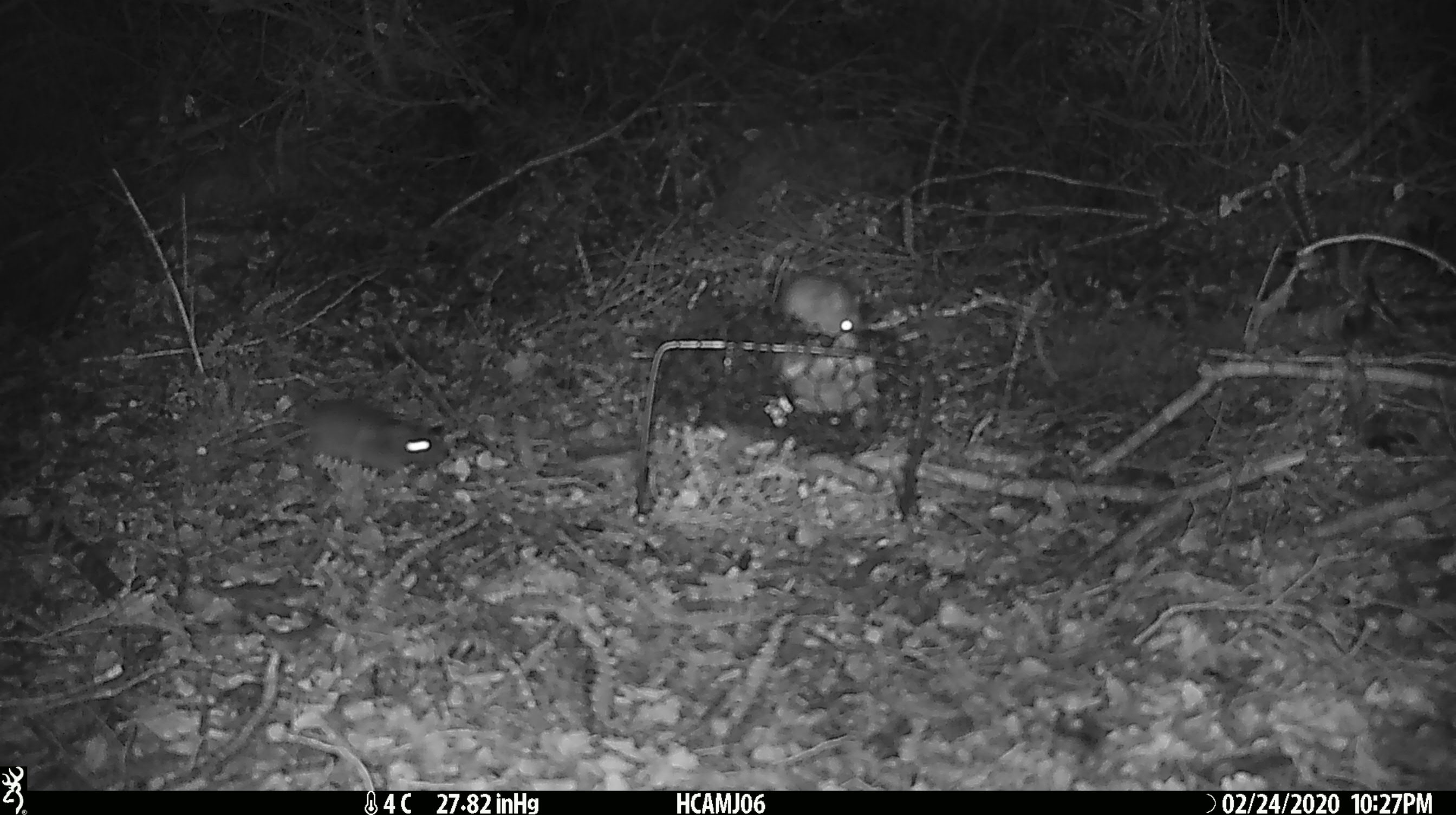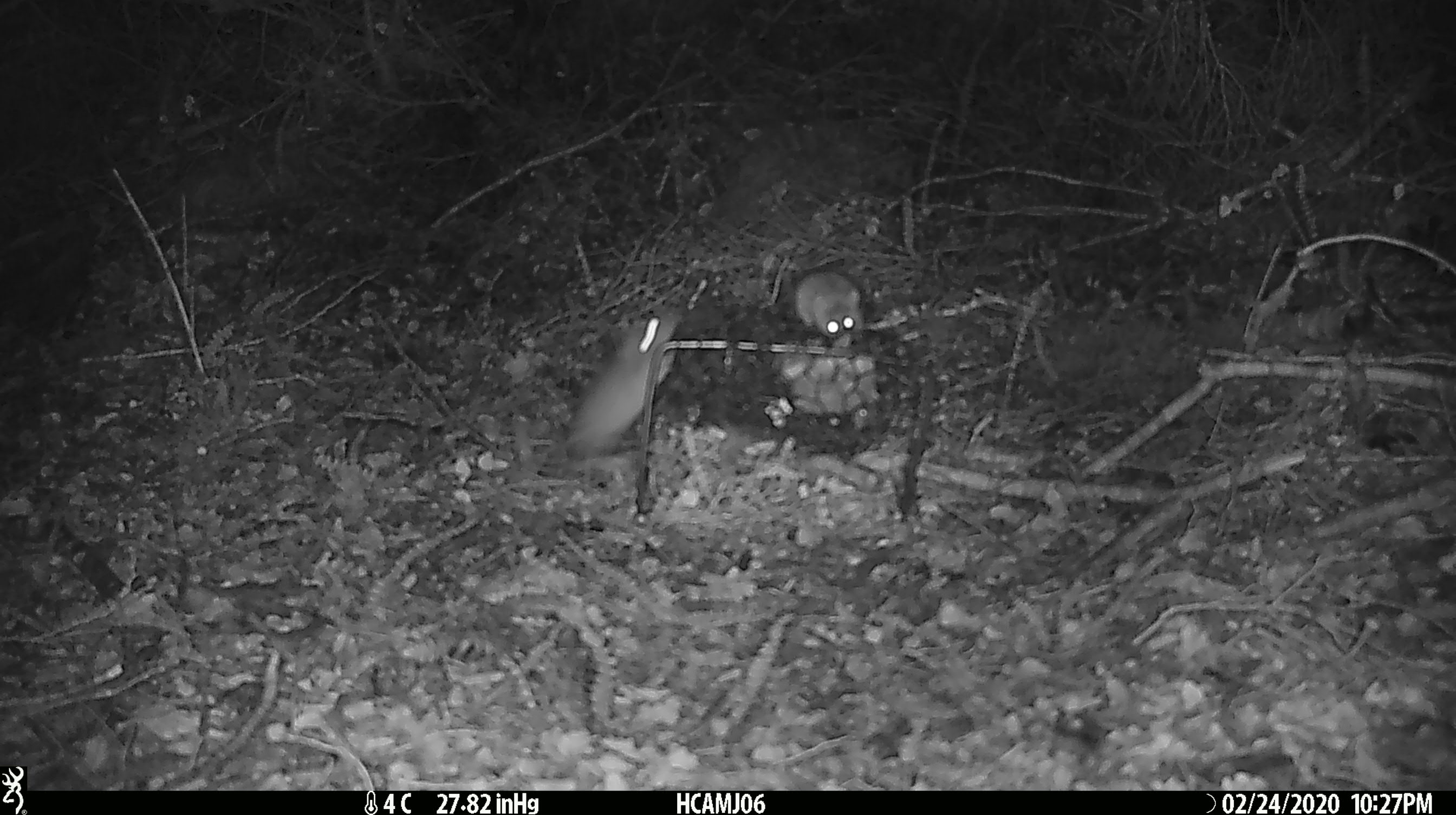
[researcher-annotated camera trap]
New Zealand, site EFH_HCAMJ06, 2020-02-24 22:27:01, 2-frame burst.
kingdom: Animalia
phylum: Chordata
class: Mammalia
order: Rodentia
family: Muridae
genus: Mus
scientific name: Mus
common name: mouse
Mouse (Mus).